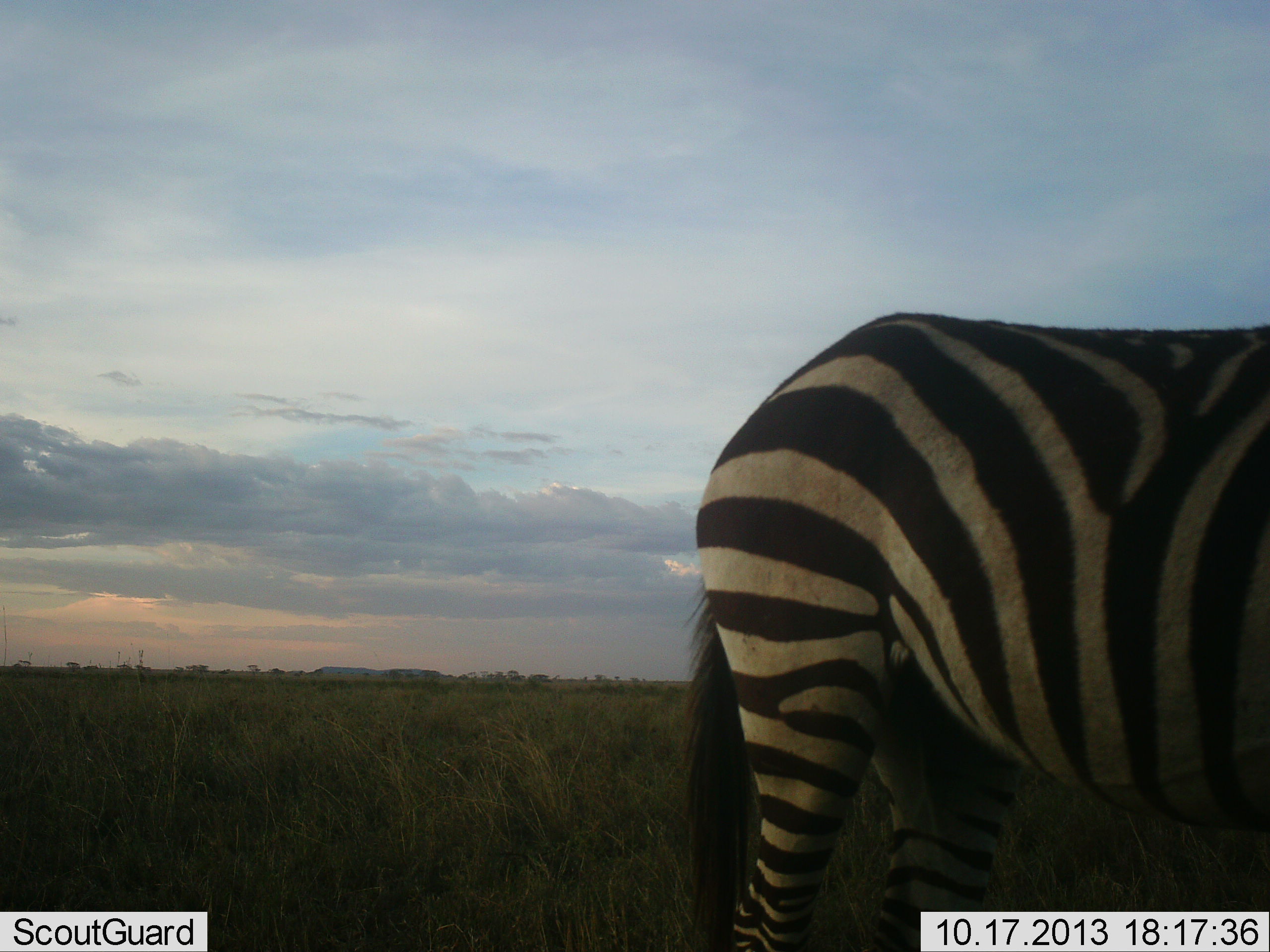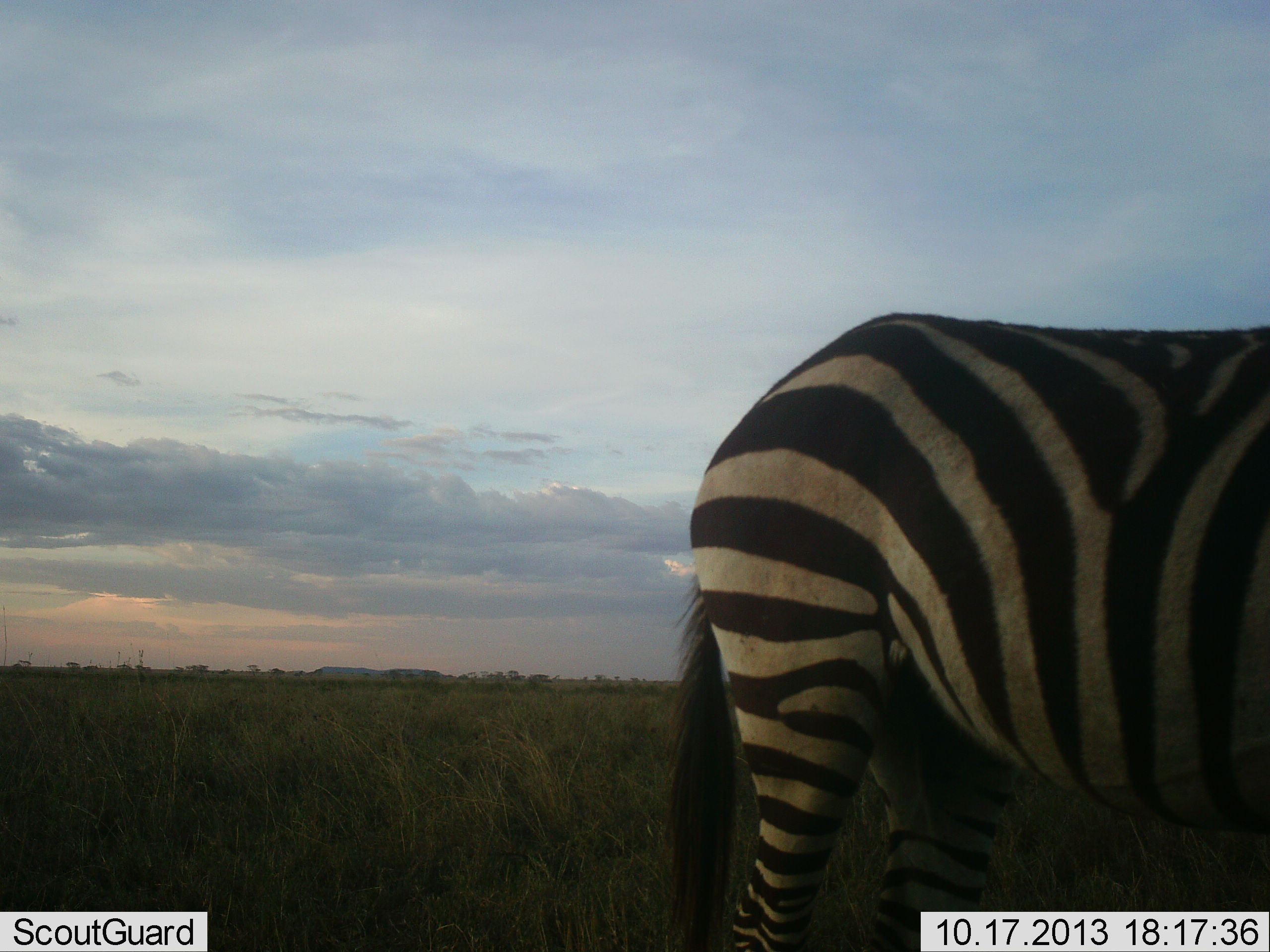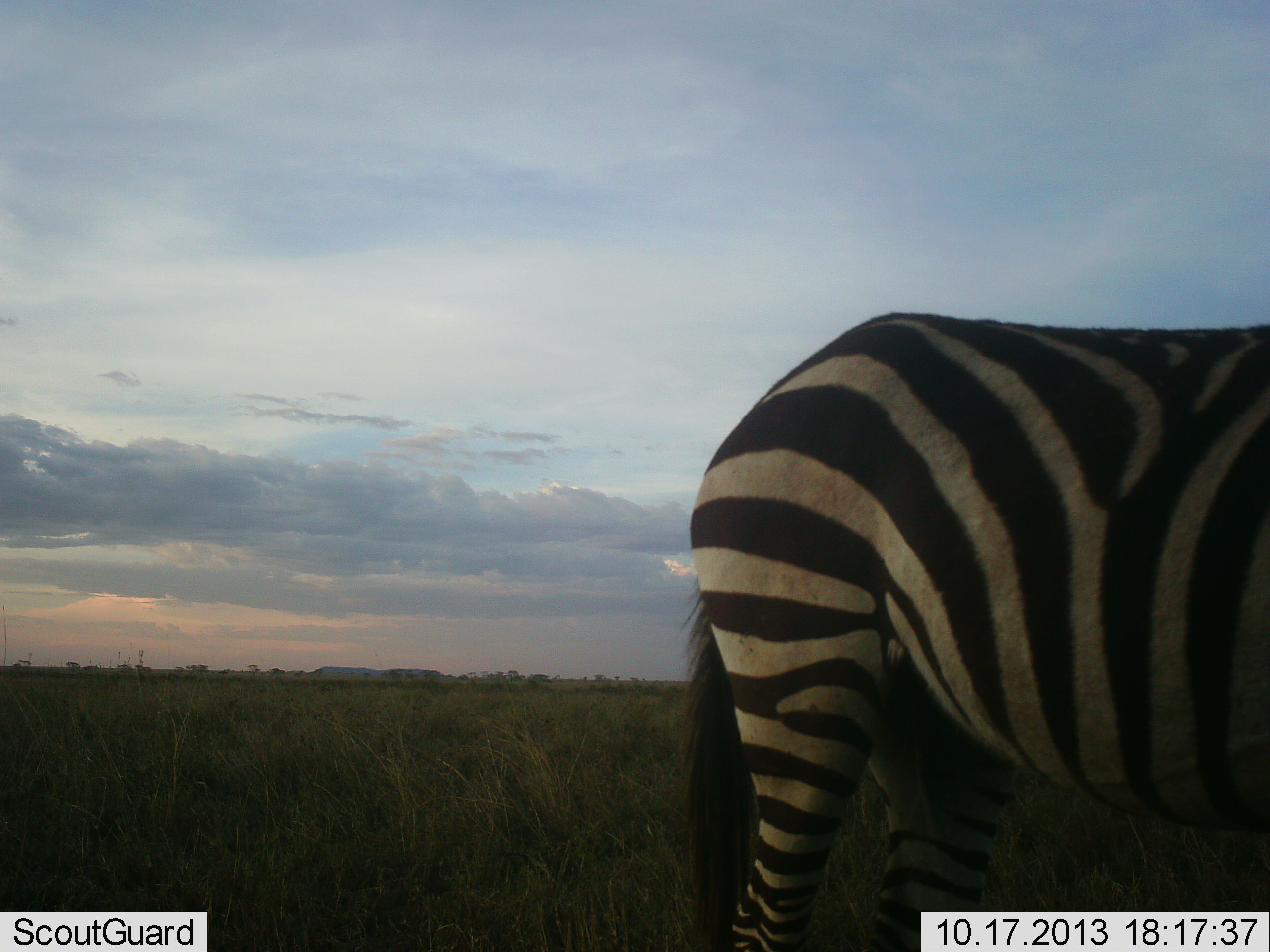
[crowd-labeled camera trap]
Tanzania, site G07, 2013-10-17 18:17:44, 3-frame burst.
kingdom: Animalia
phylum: Chordata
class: Mammalia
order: Perissodactyla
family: Equidae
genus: Equus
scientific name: Equus quagga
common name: plains zebra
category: zebra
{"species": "zebra (plains zebra) (Equus quagga)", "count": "1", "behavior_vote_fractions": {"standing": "100%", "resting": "0%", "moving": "0%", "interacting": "0%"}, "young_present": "0%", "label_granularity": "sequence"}